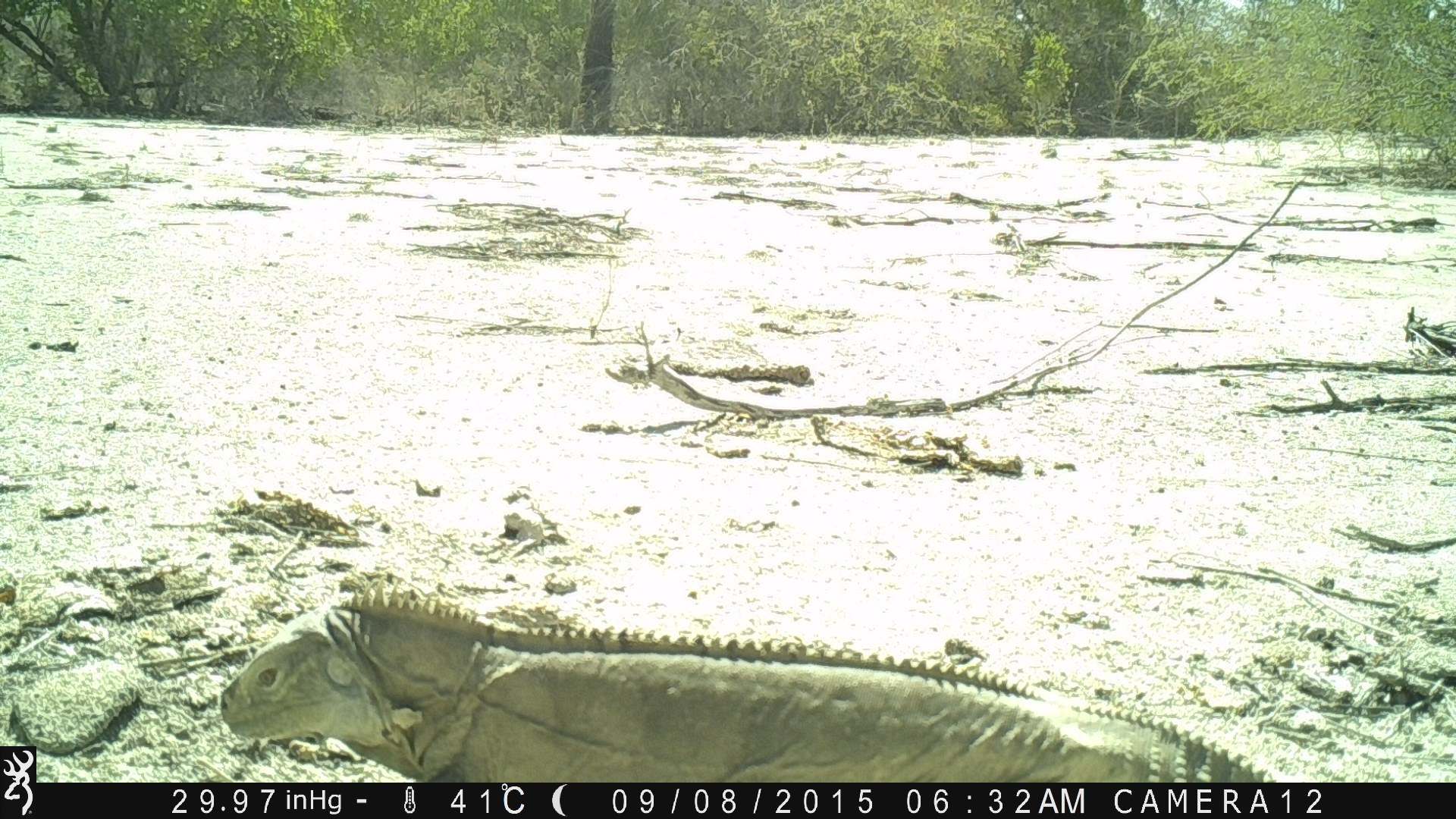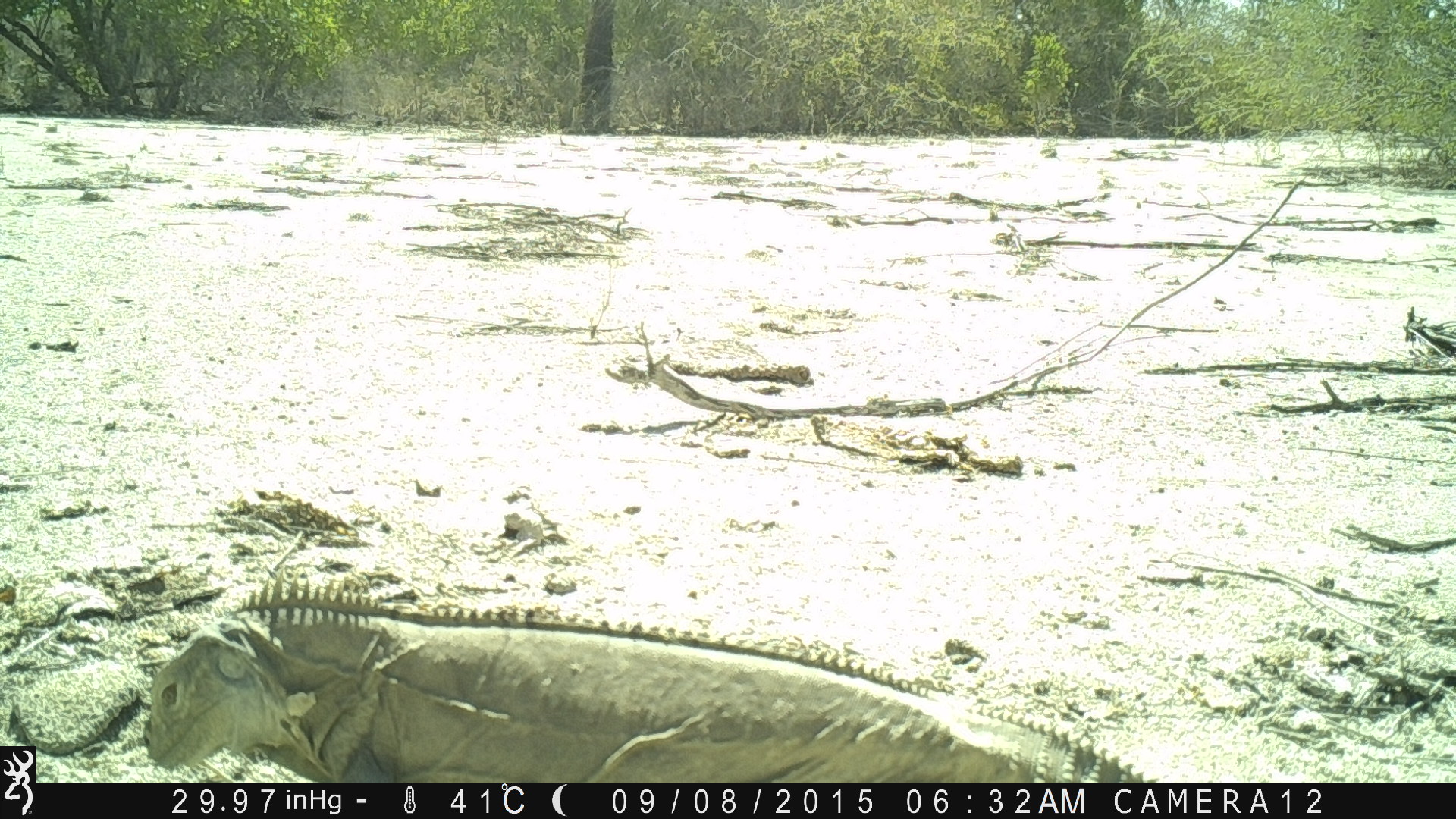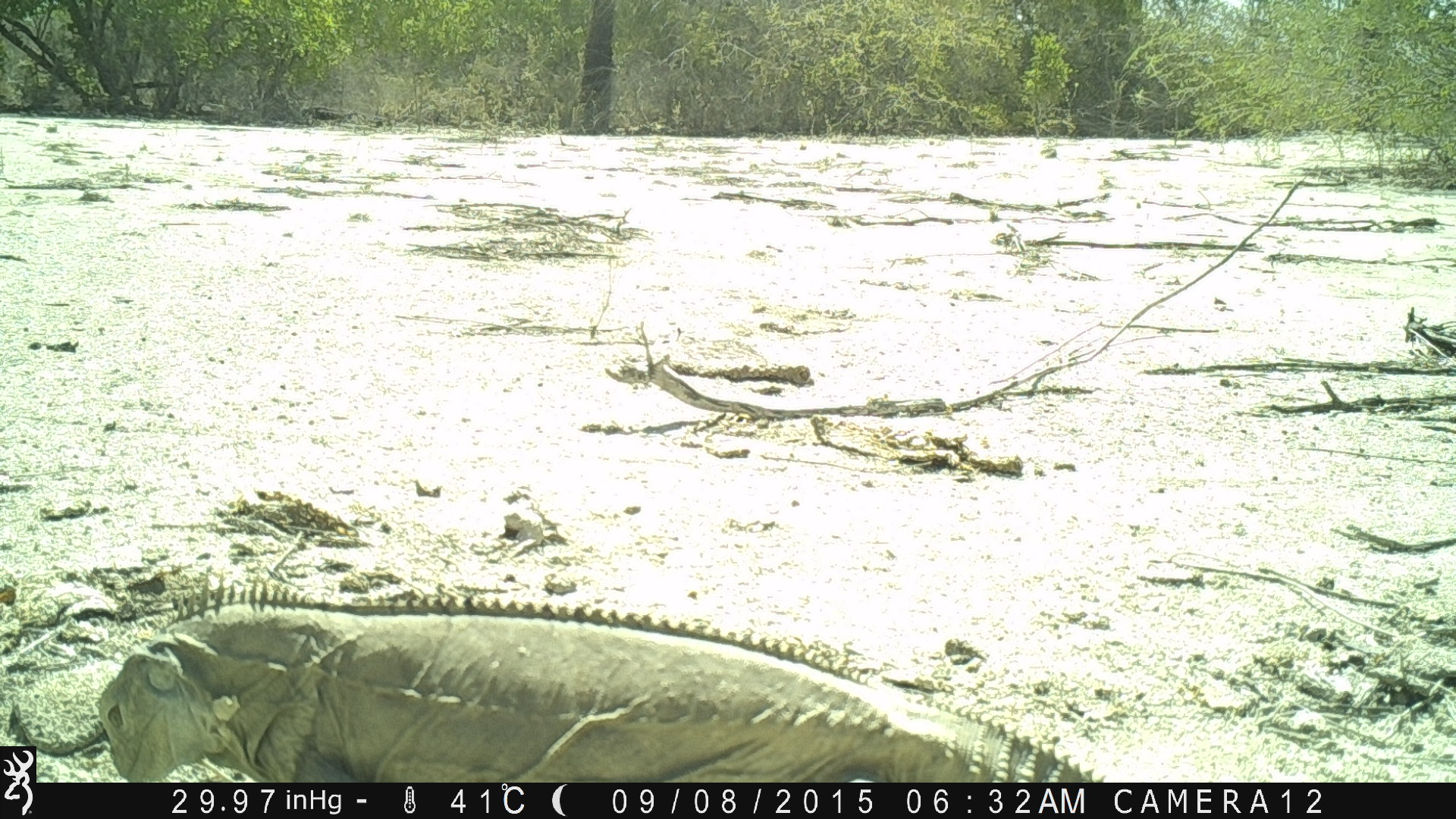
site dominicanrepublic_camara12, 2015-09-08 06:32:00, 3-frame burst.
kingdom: Animalia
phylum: Chordata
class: Reptilia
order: Squamata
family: Iguanidae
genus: Iguana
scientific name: Iguana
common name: typical iguanas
Iguana (typical iguanas).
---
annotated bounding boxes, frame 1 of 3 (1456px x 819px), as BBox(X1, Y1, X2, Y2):
iguana: BBox(218, 576, 1279, 783)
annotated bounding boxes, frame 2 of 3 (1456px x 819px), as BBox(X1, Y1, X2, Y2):
iguana: BBox(151, 595, 1177, 783)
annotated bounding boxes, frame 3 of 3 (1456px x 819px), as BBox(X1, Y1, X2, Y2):
iguana: BBox(104, 604, 1025, 786)